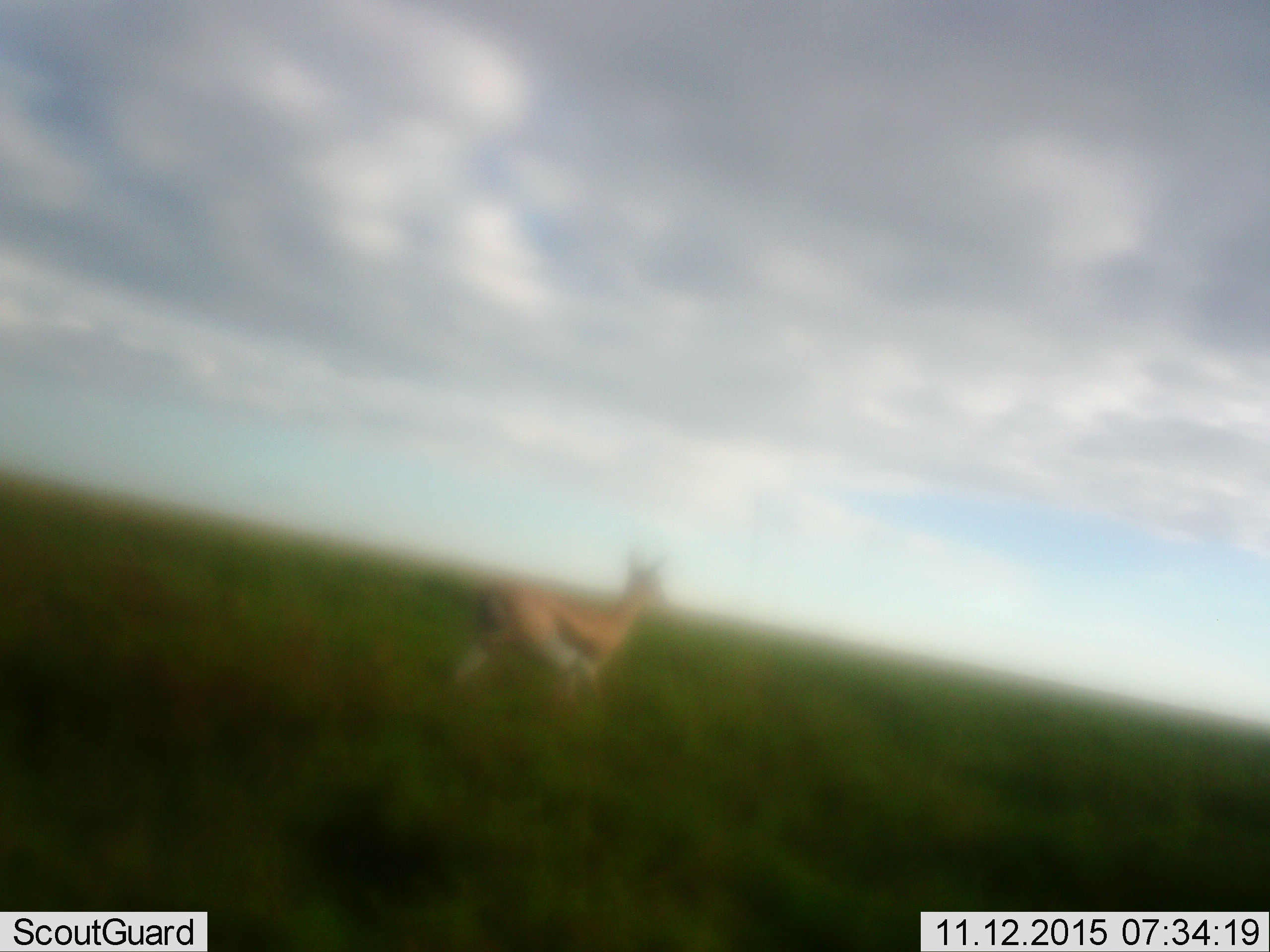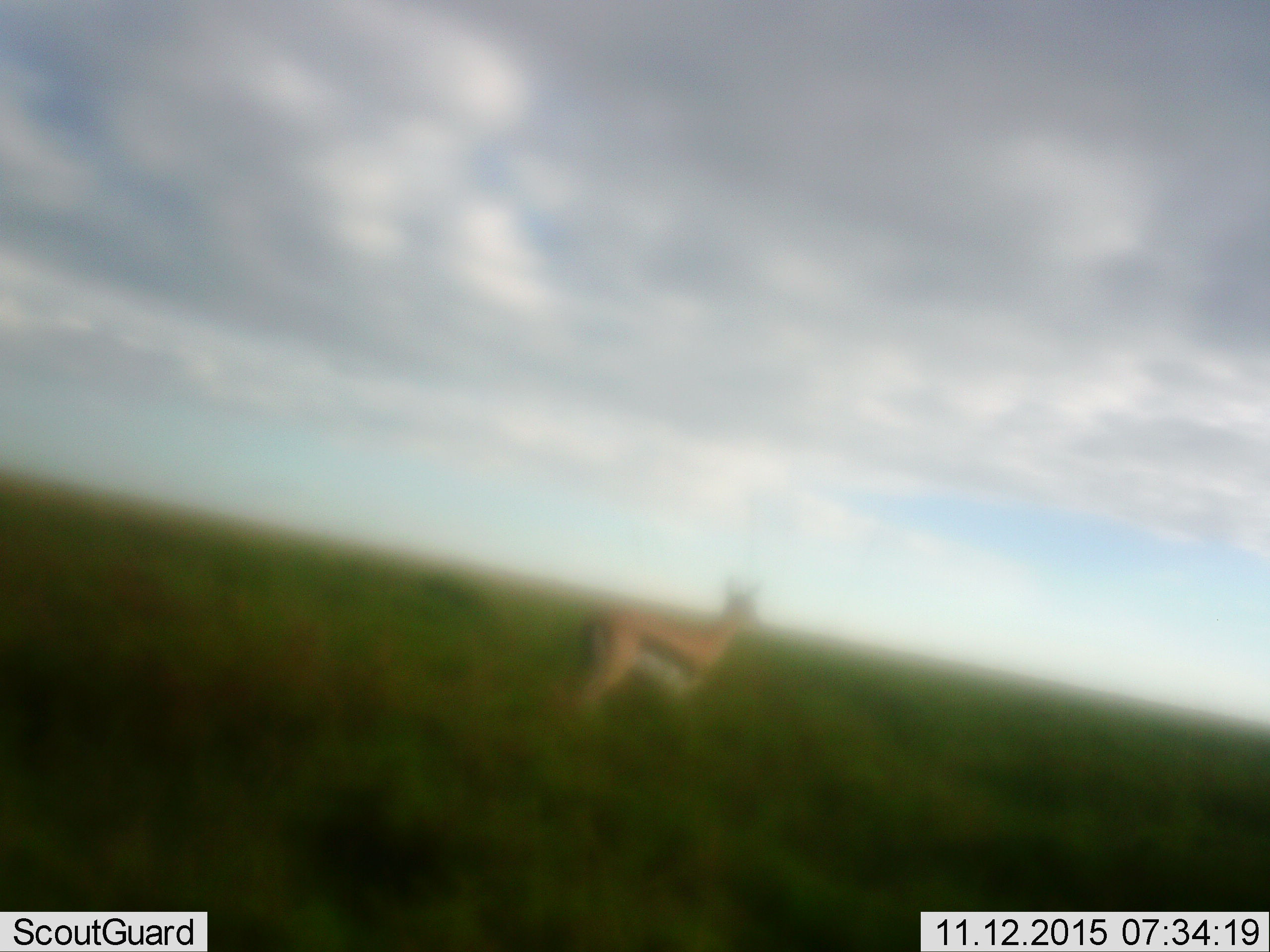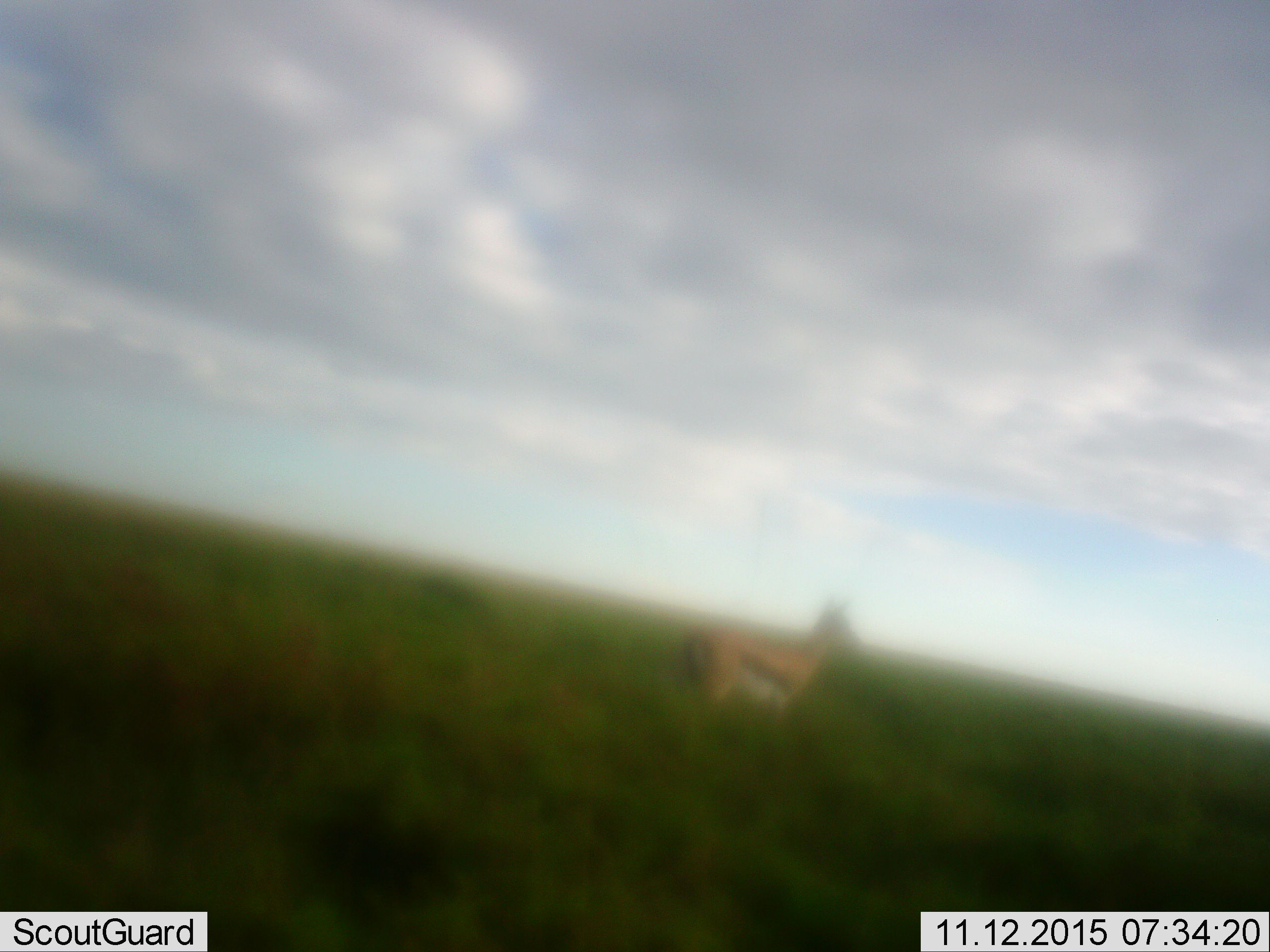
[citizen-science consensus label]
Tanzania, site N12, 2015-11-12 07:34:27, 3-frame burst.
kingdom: Animalia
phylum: Chordata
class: Mammalia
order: Artiodactyla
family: Bovidae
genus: Eudorcas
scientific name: Eudorcas thomsonii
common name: thomson's gazelle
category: gazellethomsons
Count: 1.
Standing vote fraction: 0%.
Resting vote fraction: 0%.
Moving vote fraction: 100%.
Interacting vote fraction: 0%.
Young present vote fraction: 0%.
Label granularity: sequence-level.